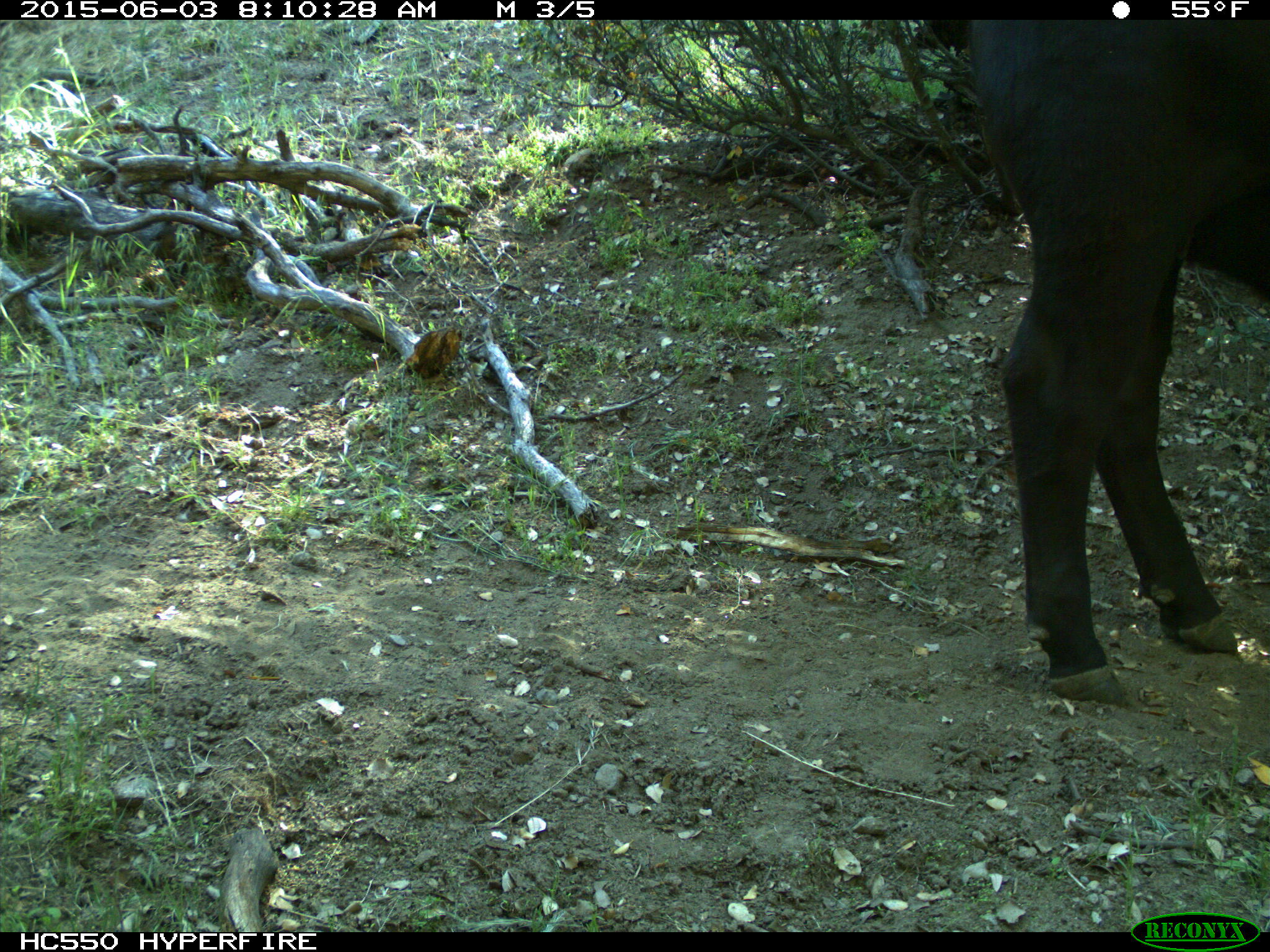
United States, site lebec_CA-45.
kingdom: Animalia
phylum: Chordata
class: Mammalia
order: Artiodactyla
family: Bovidae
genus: Bos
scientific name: Bos taurus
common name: domestic cow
Bos taurus (domestic cow).